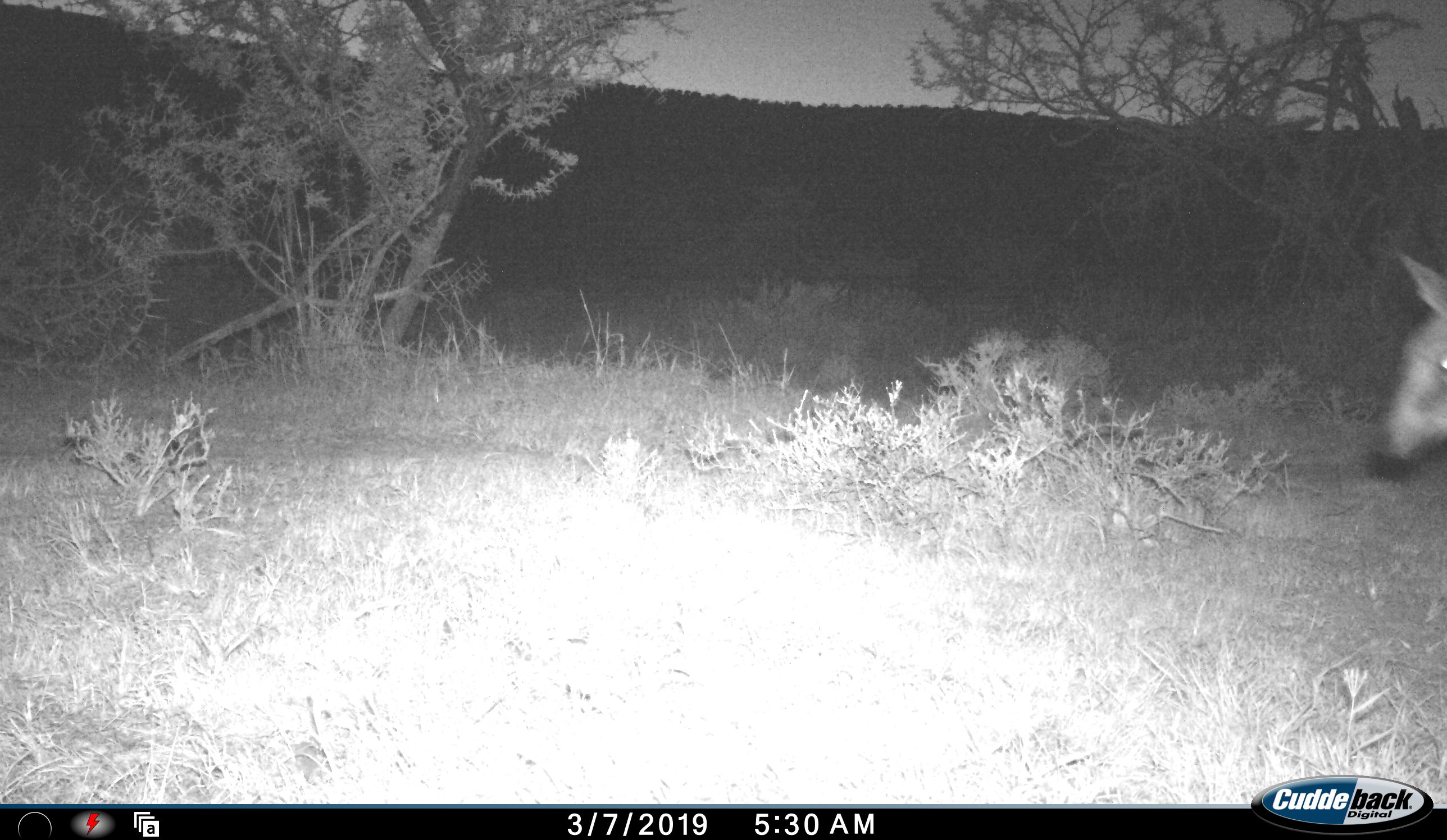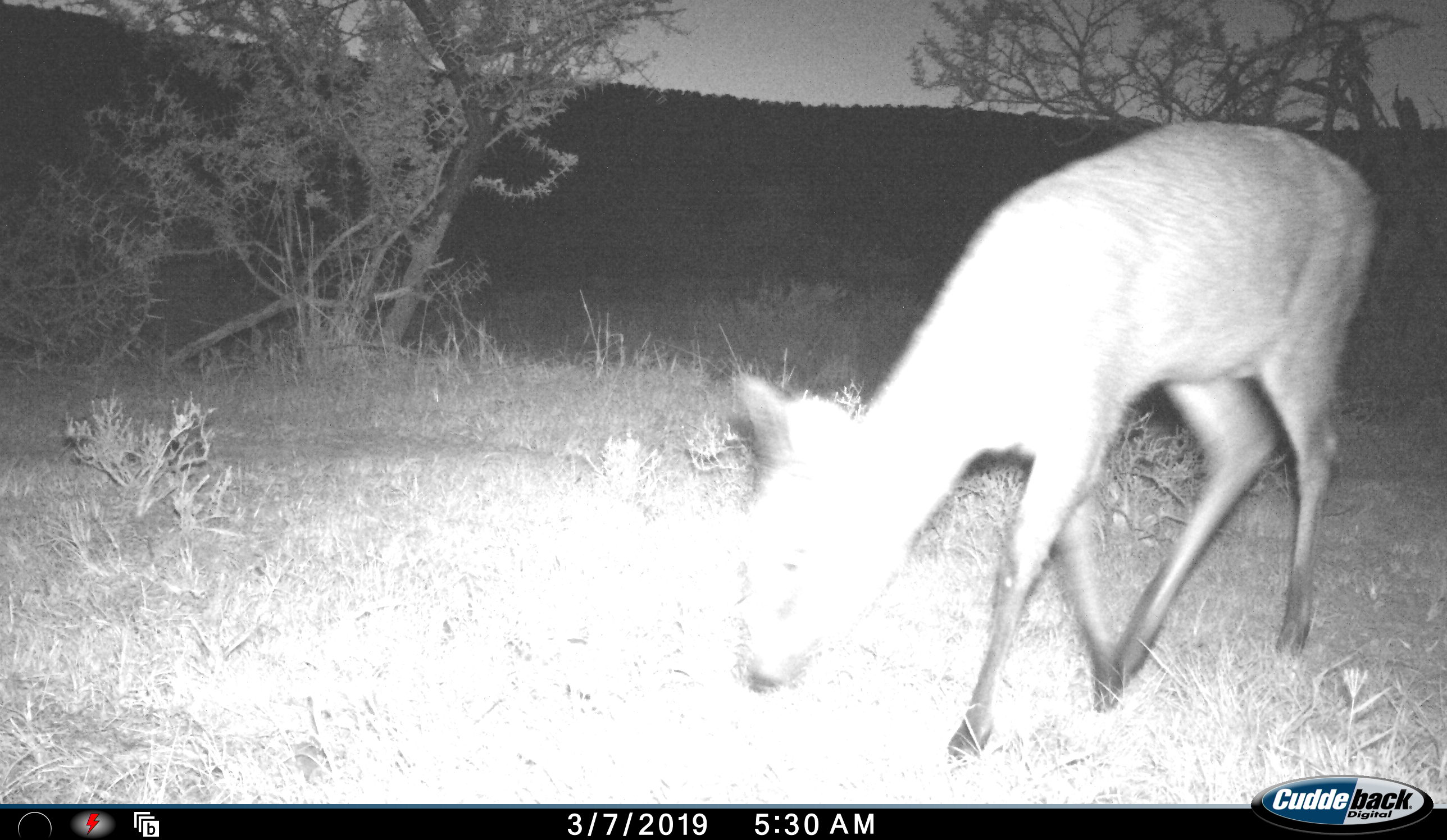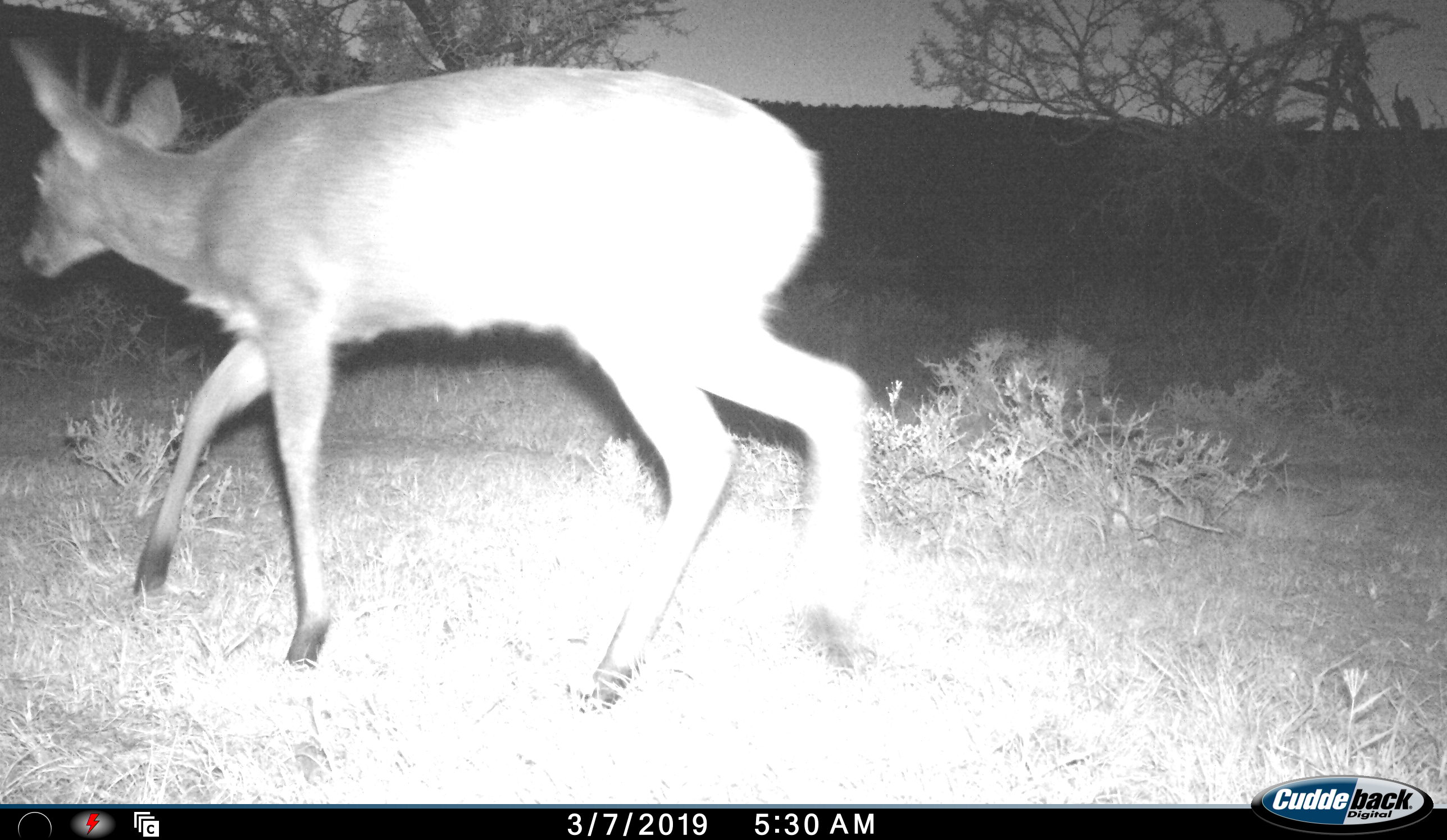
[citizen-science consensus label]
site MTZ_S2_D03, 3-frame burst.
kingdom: Animalia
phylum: Chordata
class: Mammalia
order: Artiodactyla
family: Bovidae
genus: Sylvicapra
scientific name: Sylvicapra grimmia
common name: common duiker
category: duikercommongrey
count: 1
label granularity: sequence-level